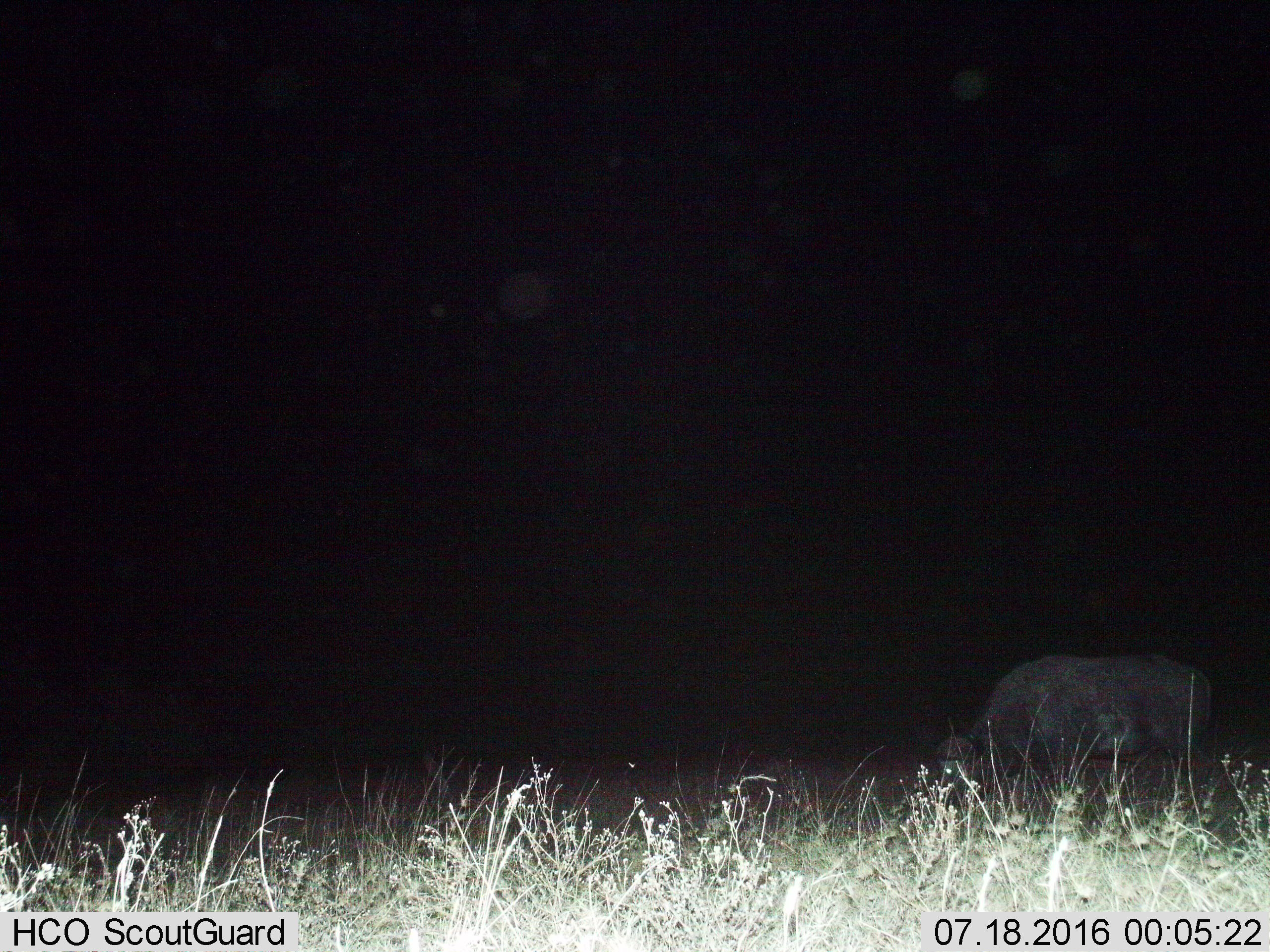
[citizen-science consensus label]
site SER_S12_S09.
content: unidentified animal